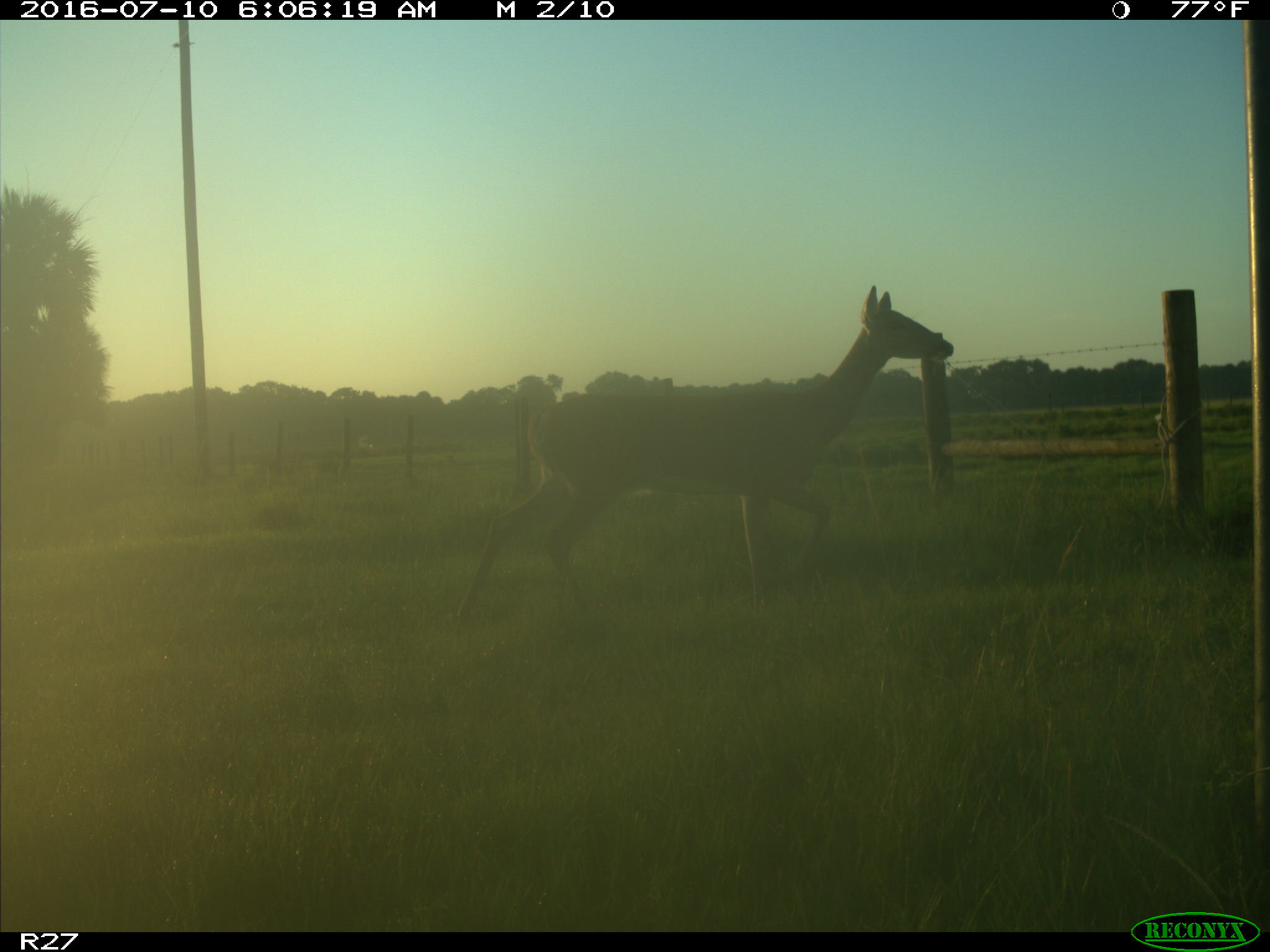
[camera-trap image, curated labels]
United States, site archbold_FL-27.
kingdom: Animalia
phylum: Chordata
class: Mammalia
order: Artiodactyla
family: Cervidae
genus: Odocoileus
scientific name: Odocoileus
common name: deer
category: unidentified deer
Unidentified deer (deer) (Odocoileus).